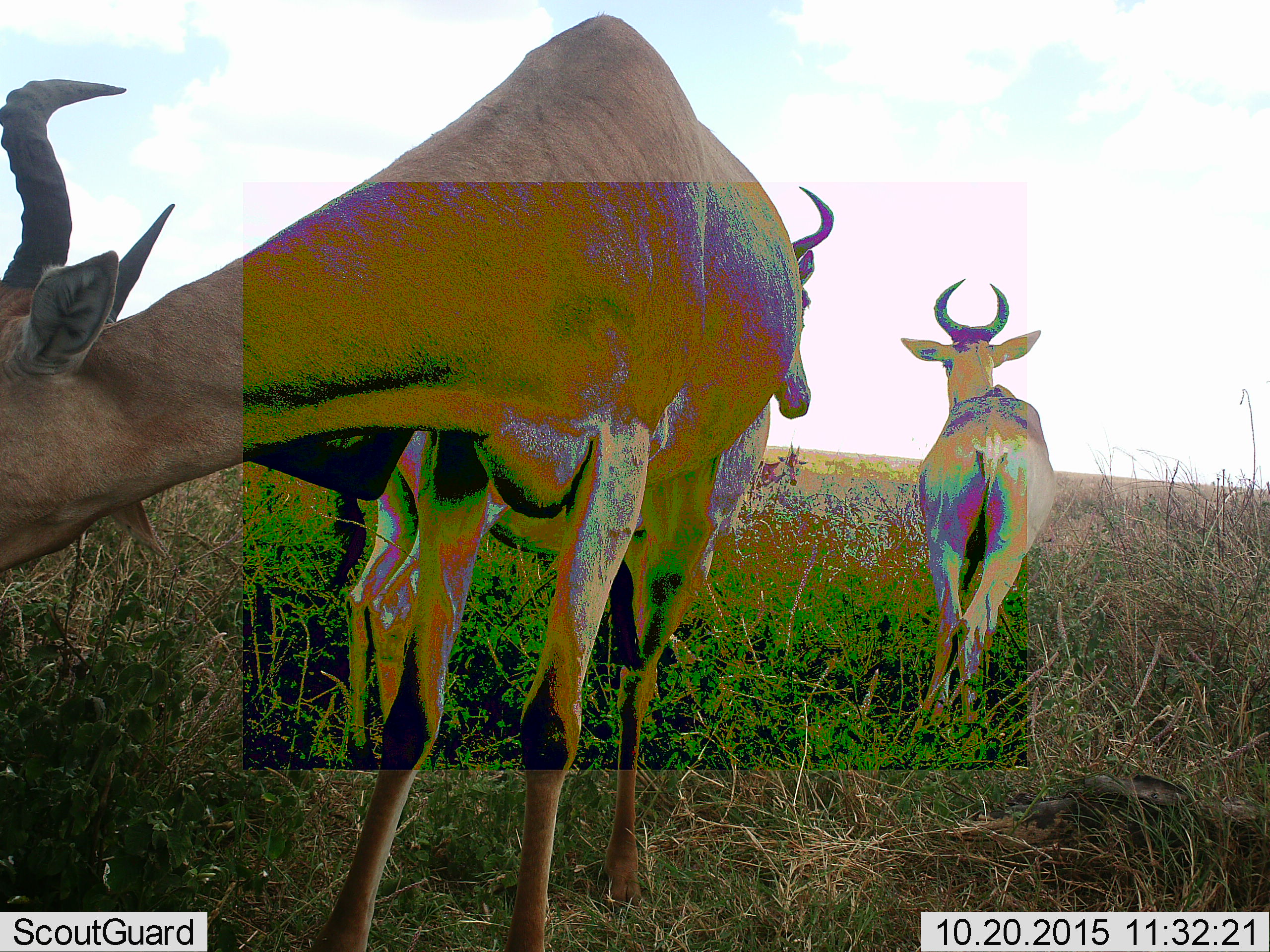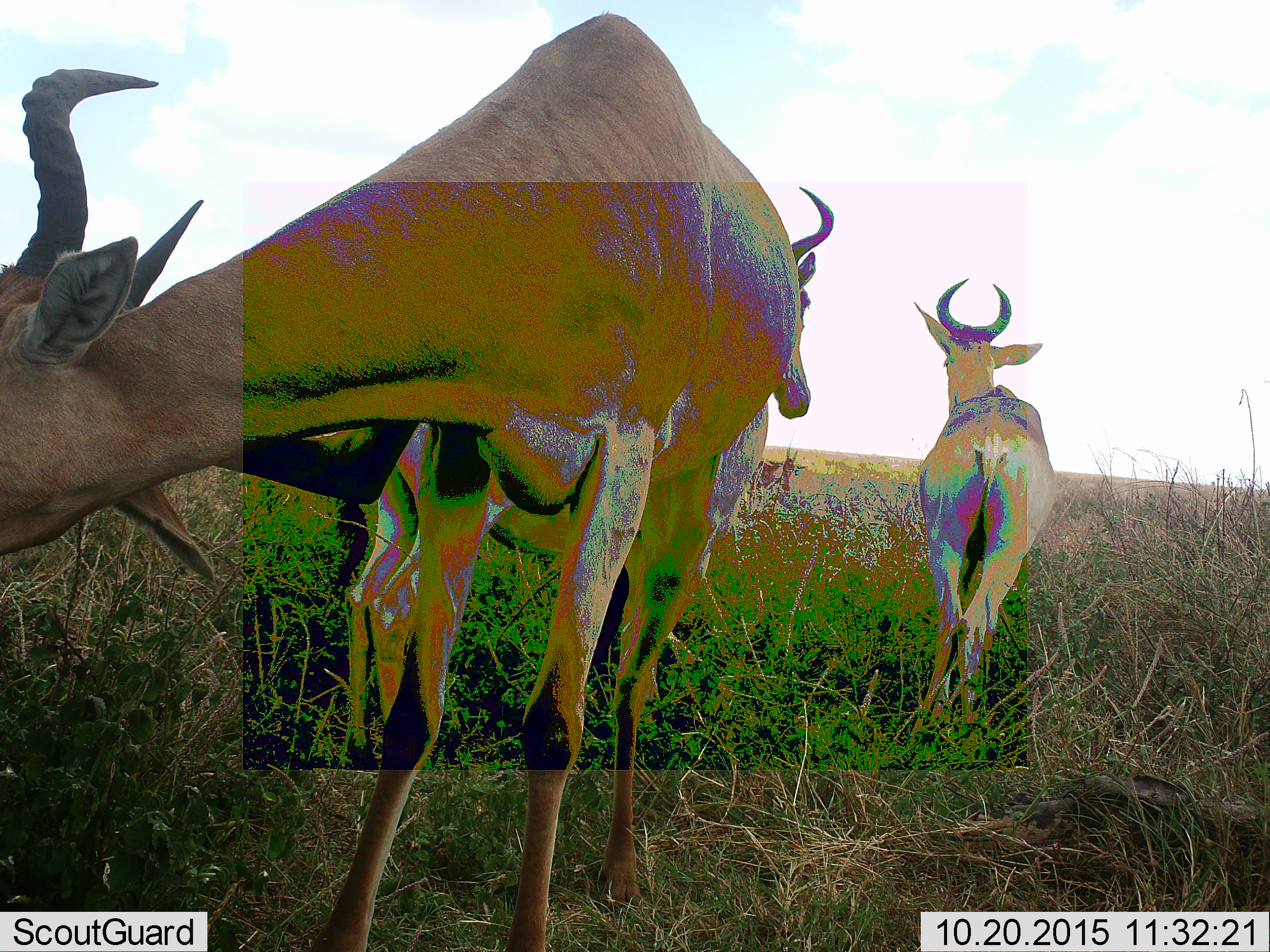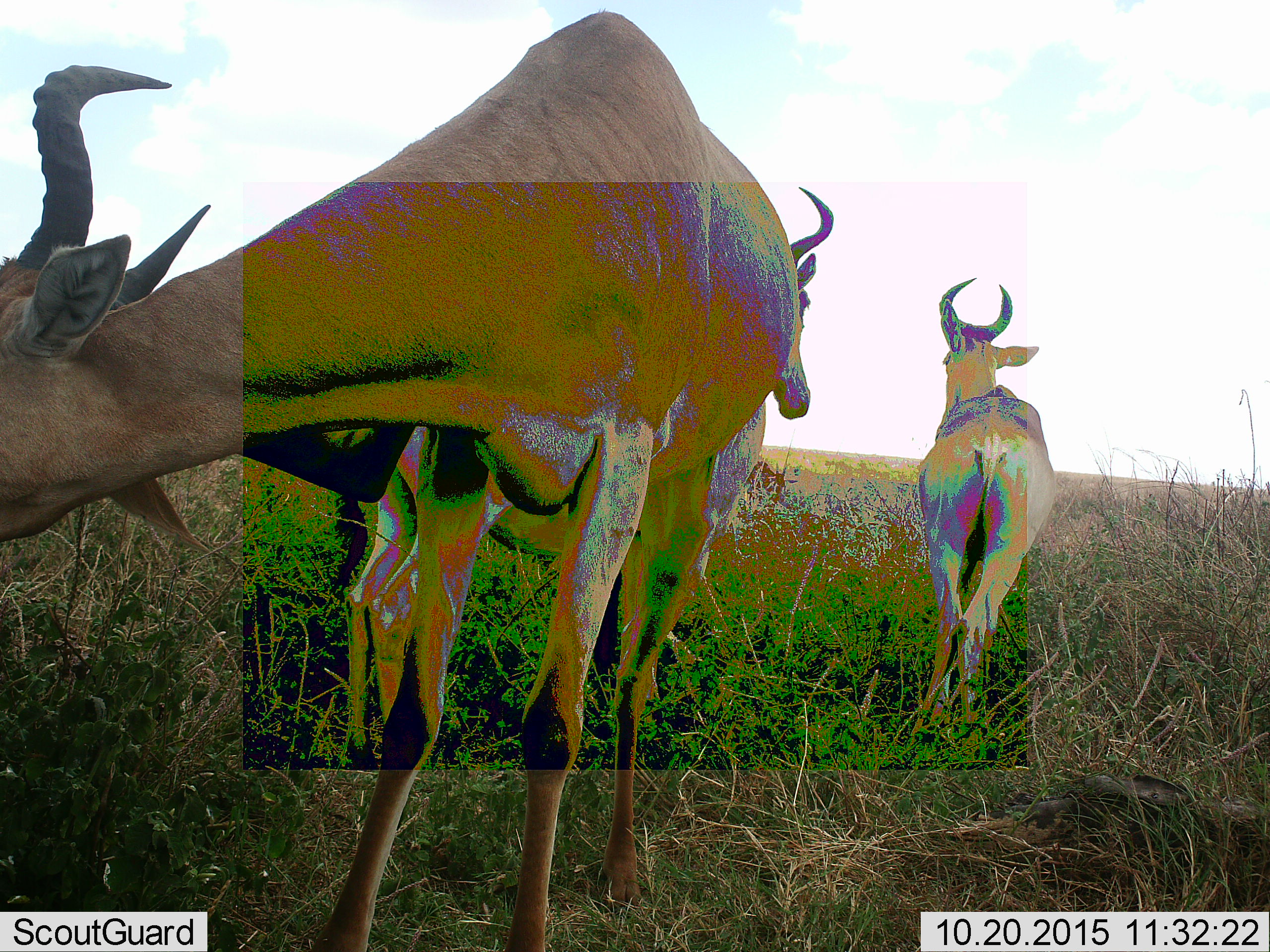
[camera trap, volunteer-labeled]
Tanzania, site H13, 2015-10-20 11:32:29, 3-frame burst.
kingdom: Animalia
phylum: Chordata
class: Mammalia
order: Artiodactyla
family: Bovidae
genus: Alcelaphus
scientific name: Alcelaphus buselaphus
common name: hartebeest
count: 3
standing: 89%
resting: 0%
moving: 0%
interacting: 0%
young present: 0%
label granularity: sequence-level